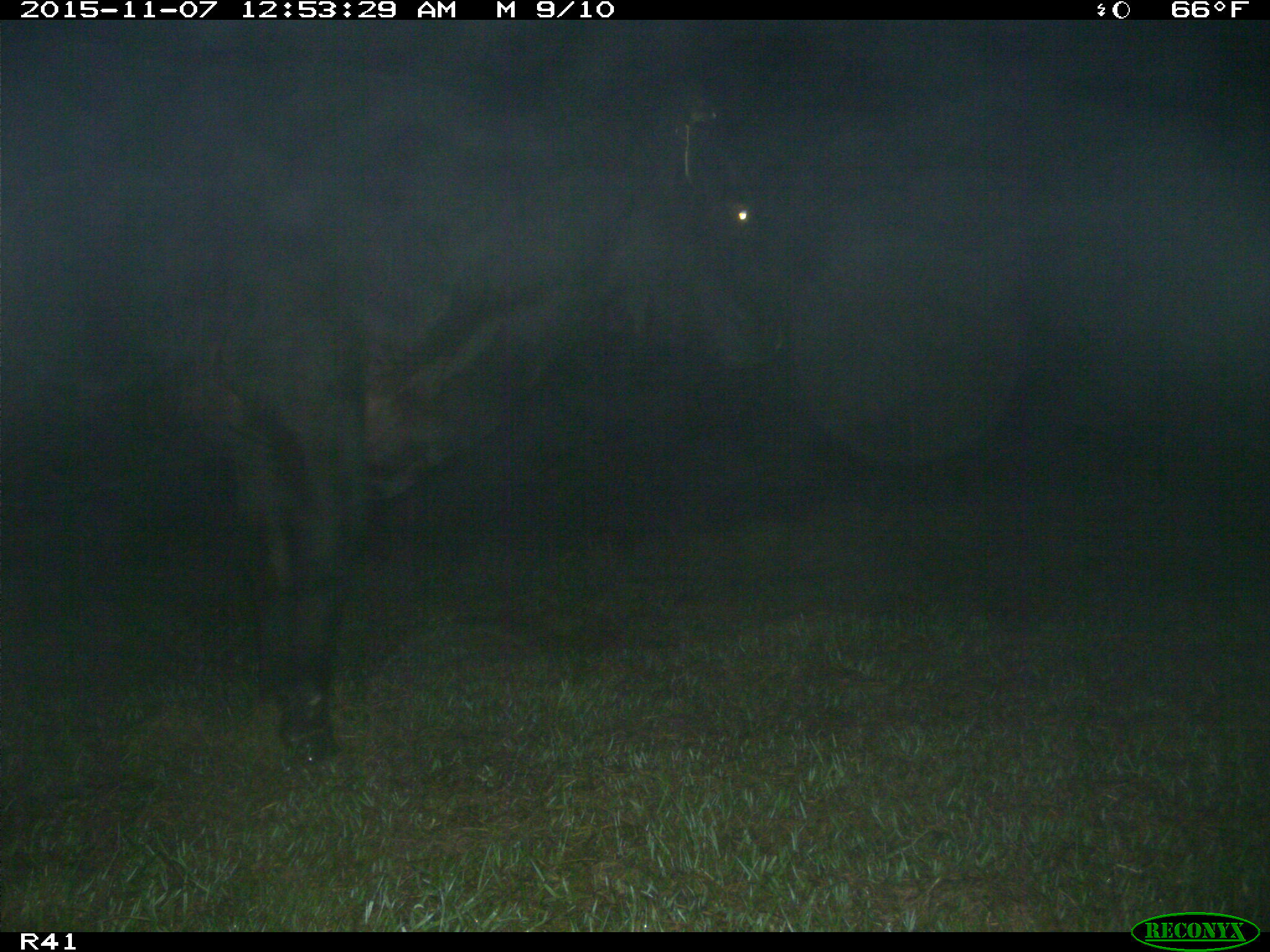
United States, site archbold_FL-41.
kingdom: Animalia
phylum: Chordata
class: Mammalia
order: Artiodactyla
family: Bovidae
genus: Bos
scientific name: Bos taurus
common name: domestic cow